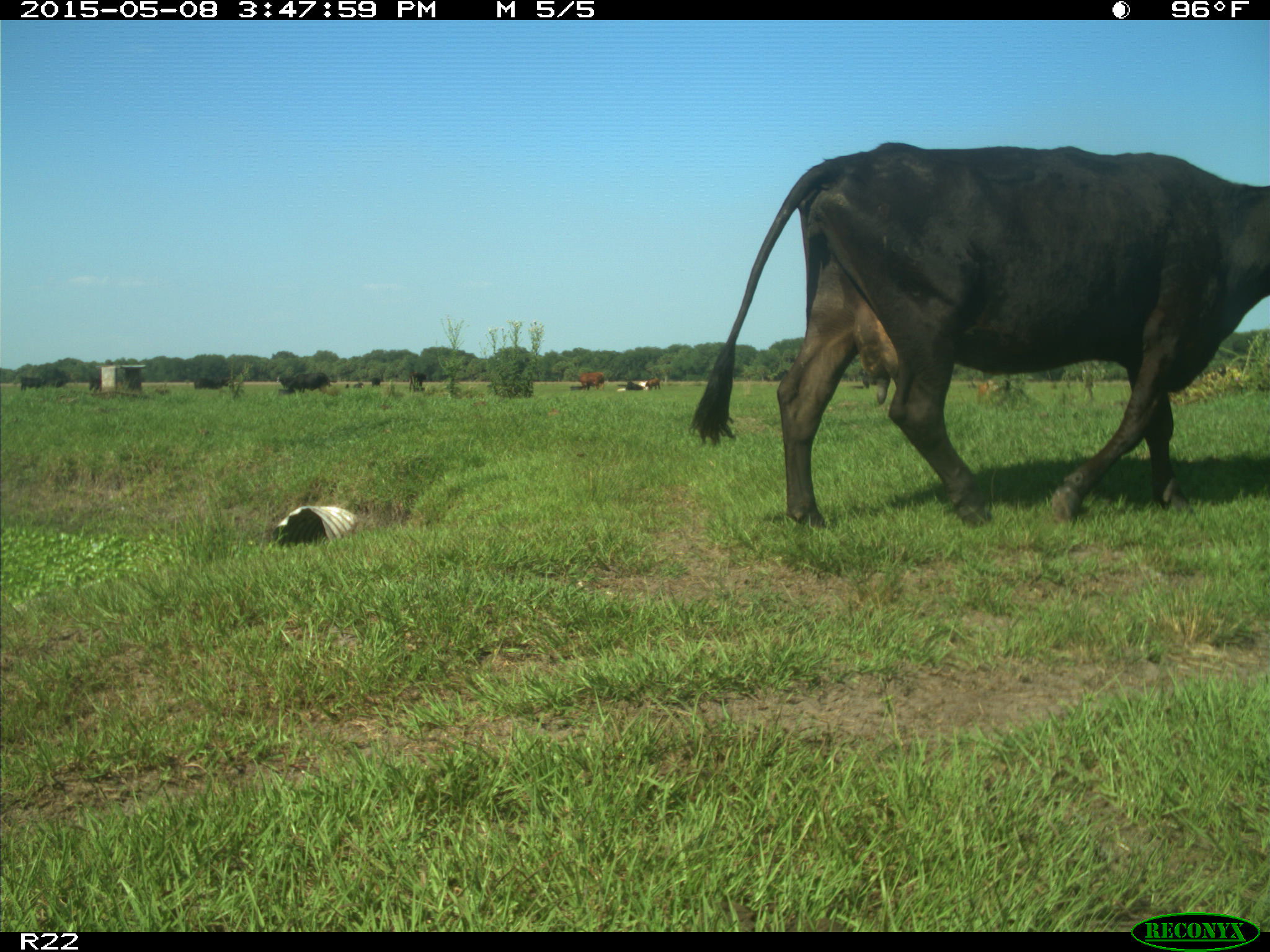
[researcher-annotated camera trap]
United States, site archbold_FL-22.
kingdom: Animalia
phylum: Chordata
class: Mammalia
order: Artiodactyla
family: Bovidae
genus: Bos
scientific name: Bos taurus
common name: domestic cow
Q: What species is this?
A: Bos taurus (domestic cow).